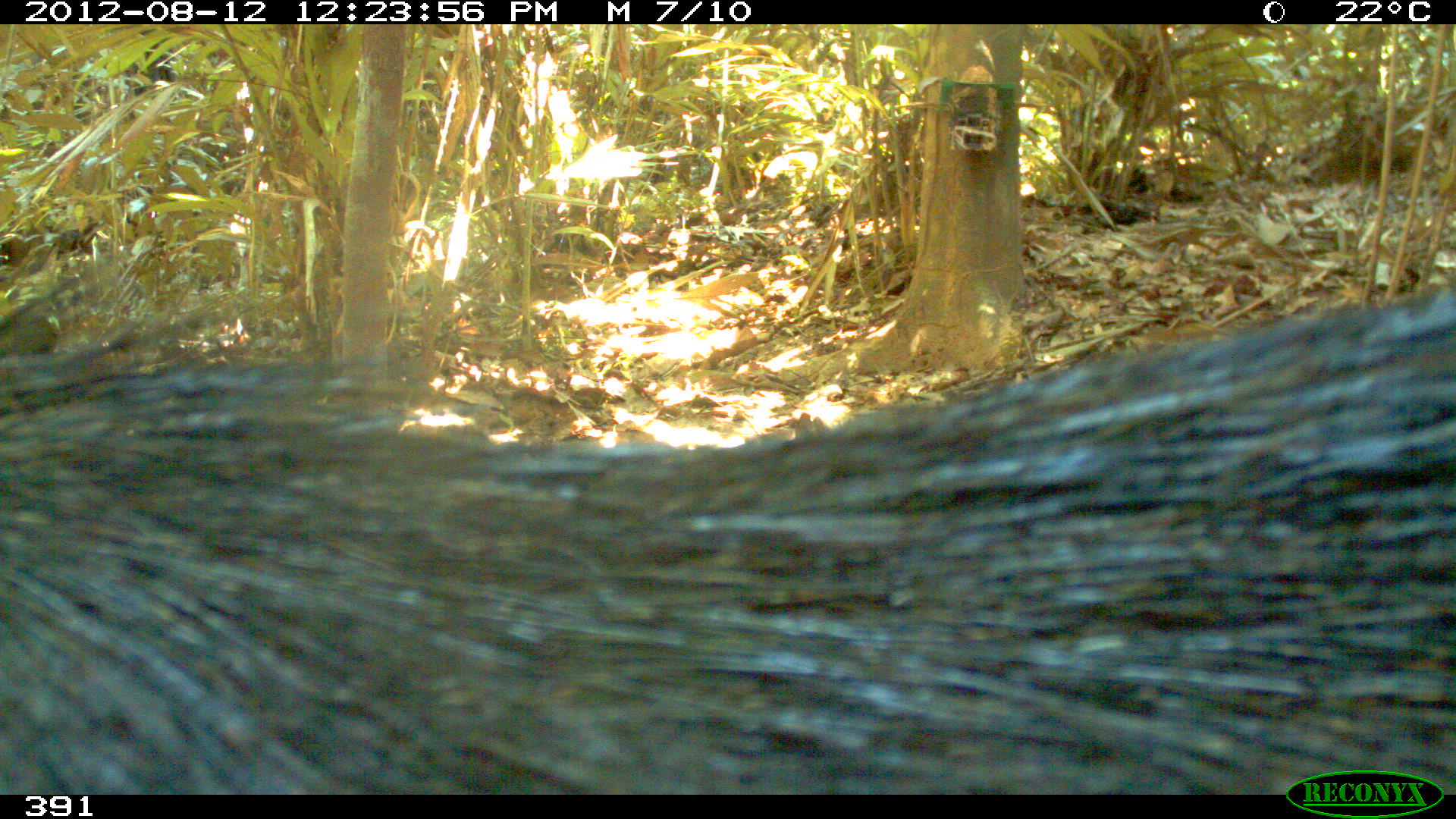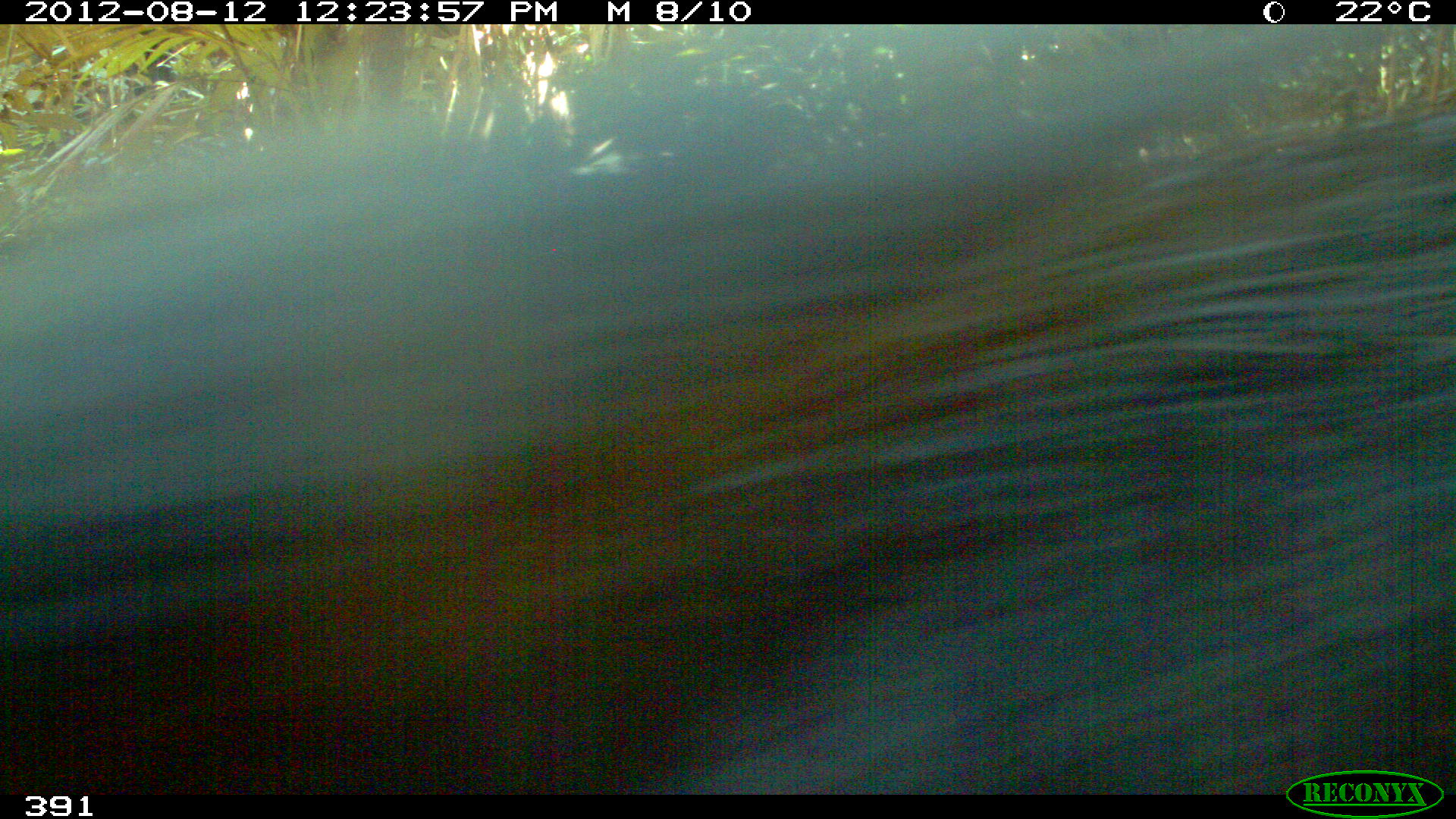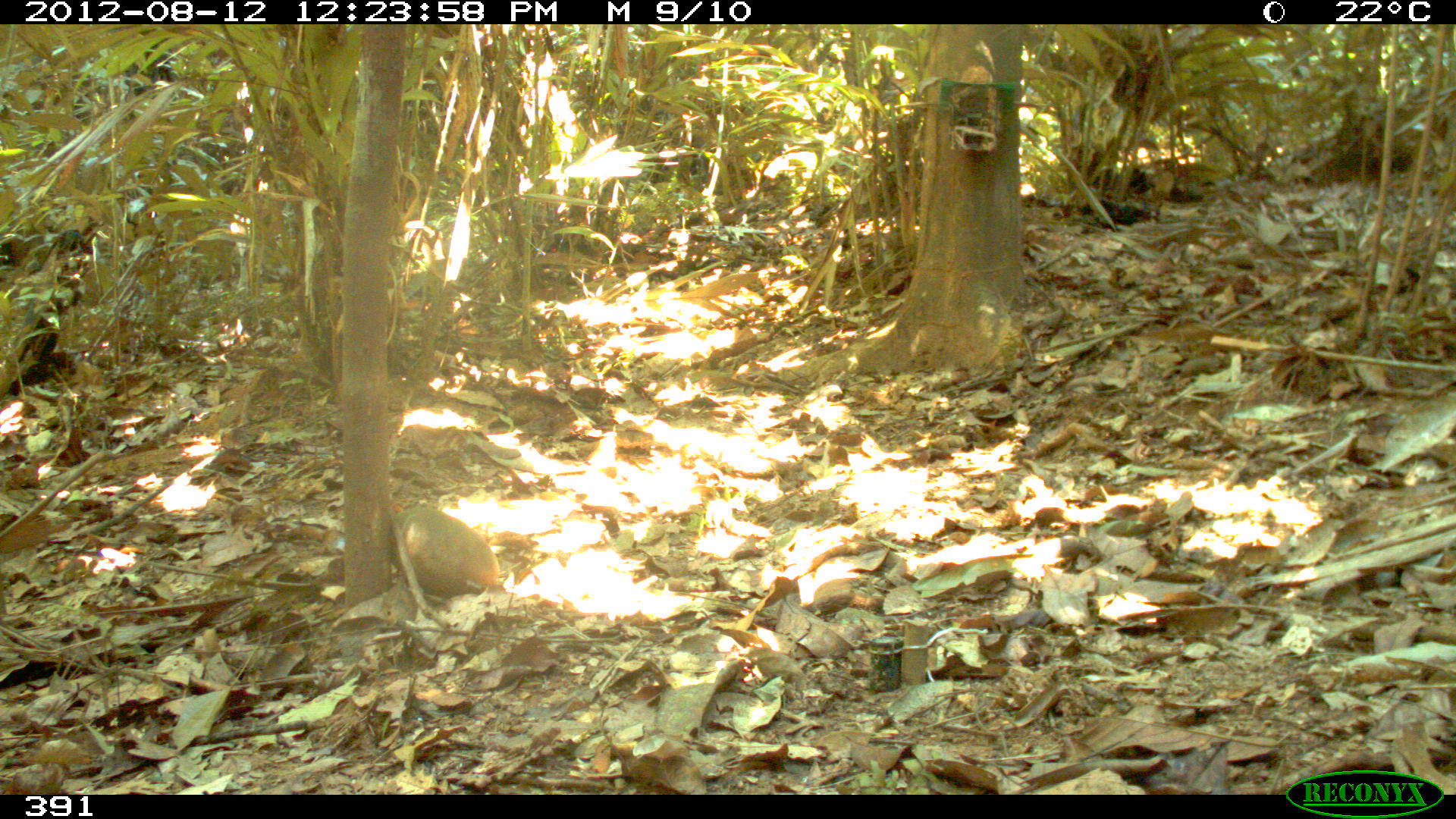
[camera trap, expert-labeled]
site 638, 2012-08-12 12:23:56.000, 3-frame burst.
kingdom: Animalia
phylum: Chordata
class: Mammalia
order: Artiodactyla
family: Tayassuidae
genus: Tayassu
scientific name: Tayassu pecari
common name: white-lipped peccary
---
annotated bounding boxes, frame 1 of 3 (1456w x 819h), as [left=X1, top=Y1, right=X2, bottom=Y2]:
tayassu pecari: [left=0, top=303, right=1453, bottom=795]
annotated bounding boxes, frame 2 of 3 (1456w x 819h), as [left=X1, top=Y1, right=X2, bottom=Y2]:
tayassu pecari: [left=0, top=100, right=1453, bottom=794]